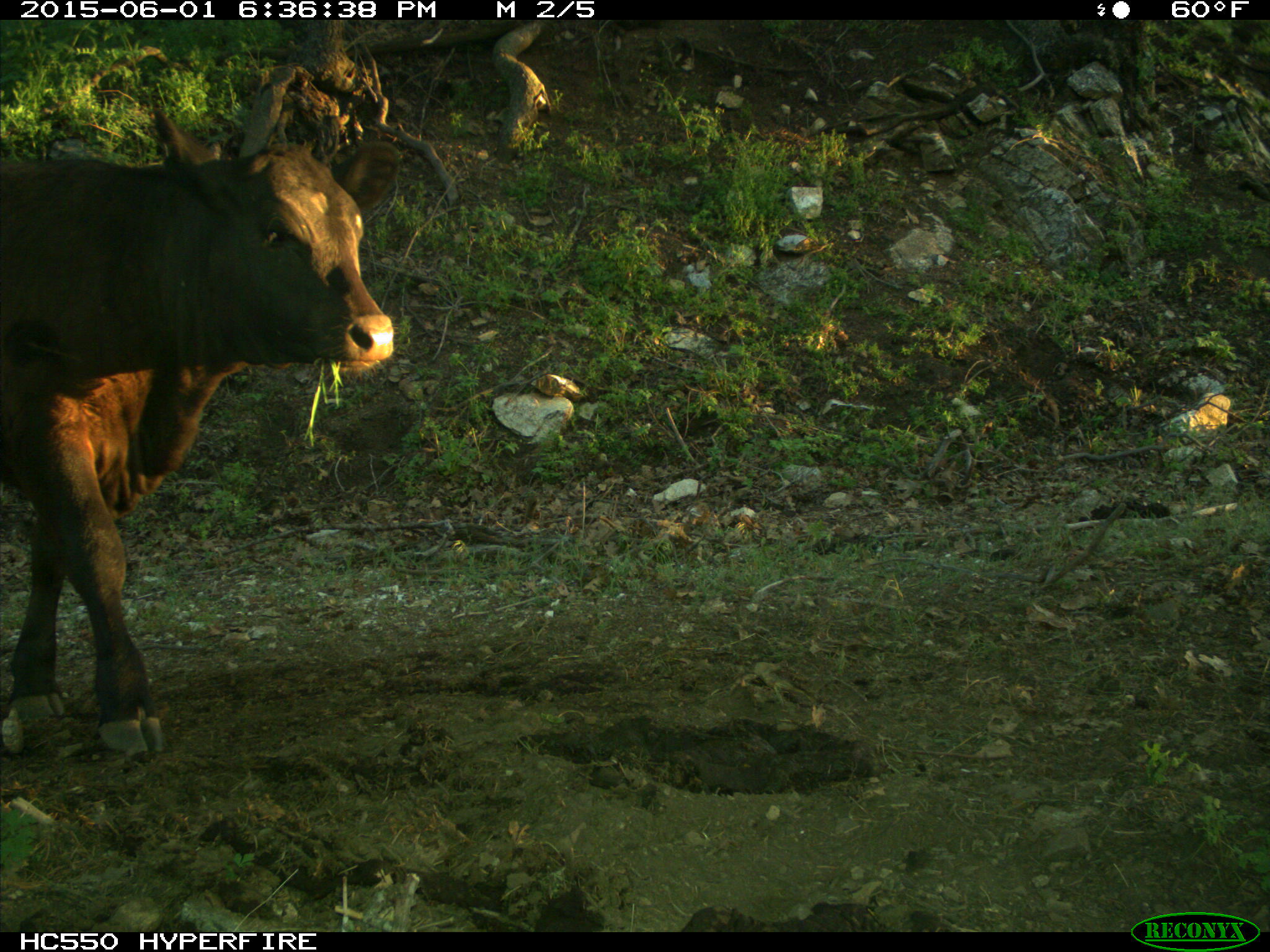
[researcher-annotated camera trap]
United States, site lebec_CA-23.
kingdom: Animalia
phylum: Chordata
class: Mammalia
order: Artiodactyla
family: Bovidae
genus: Bos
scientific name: Bos taurus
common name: domestic cow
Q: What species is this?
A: Bos taurus (domestic cow).